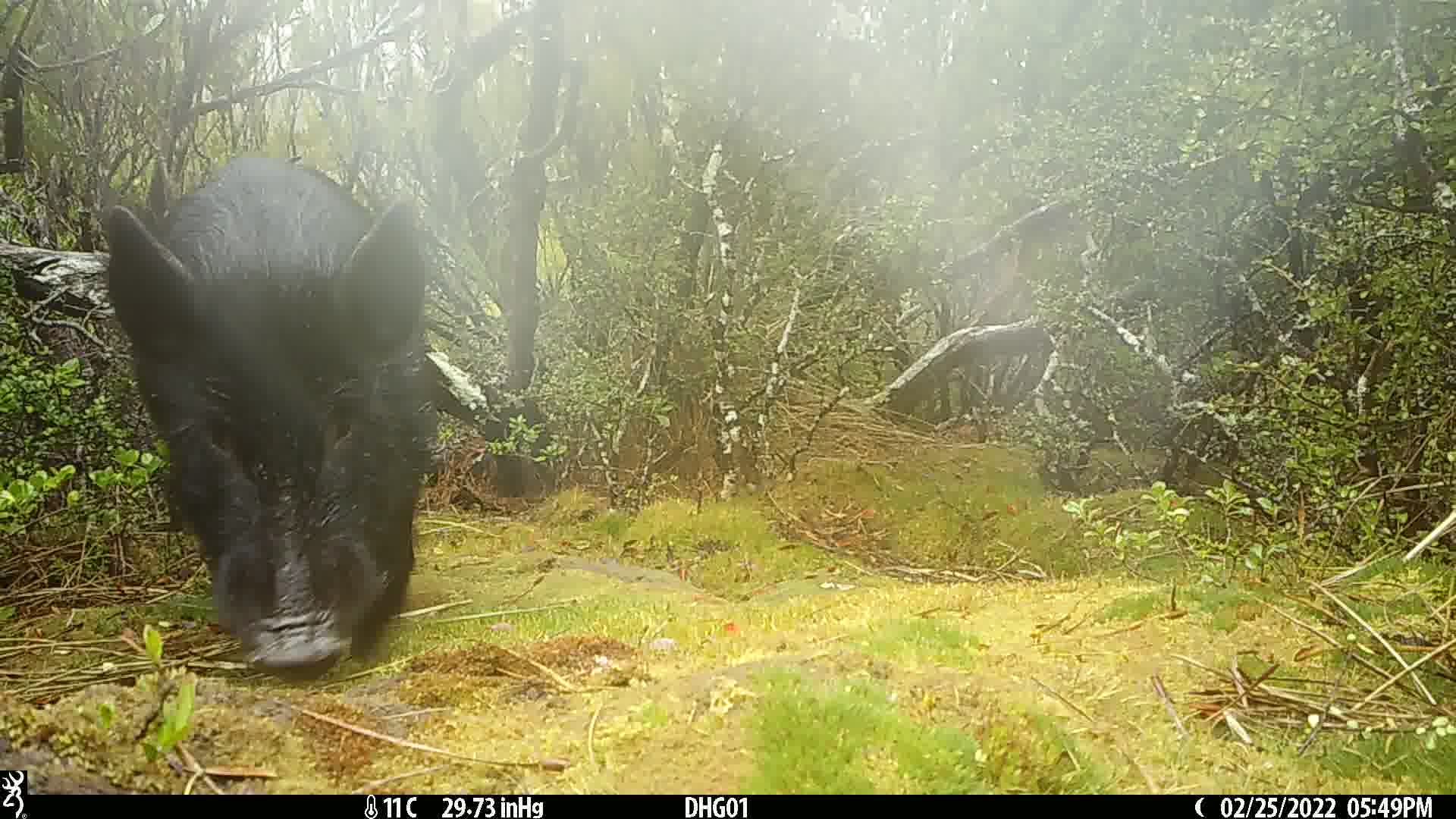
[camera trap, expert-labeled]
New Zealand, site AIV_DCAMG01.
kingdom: Animalia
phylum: Chordata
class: Mammalia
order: Artiodactyla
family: Suidae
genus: Sus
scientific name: Sus scrofa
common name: pig